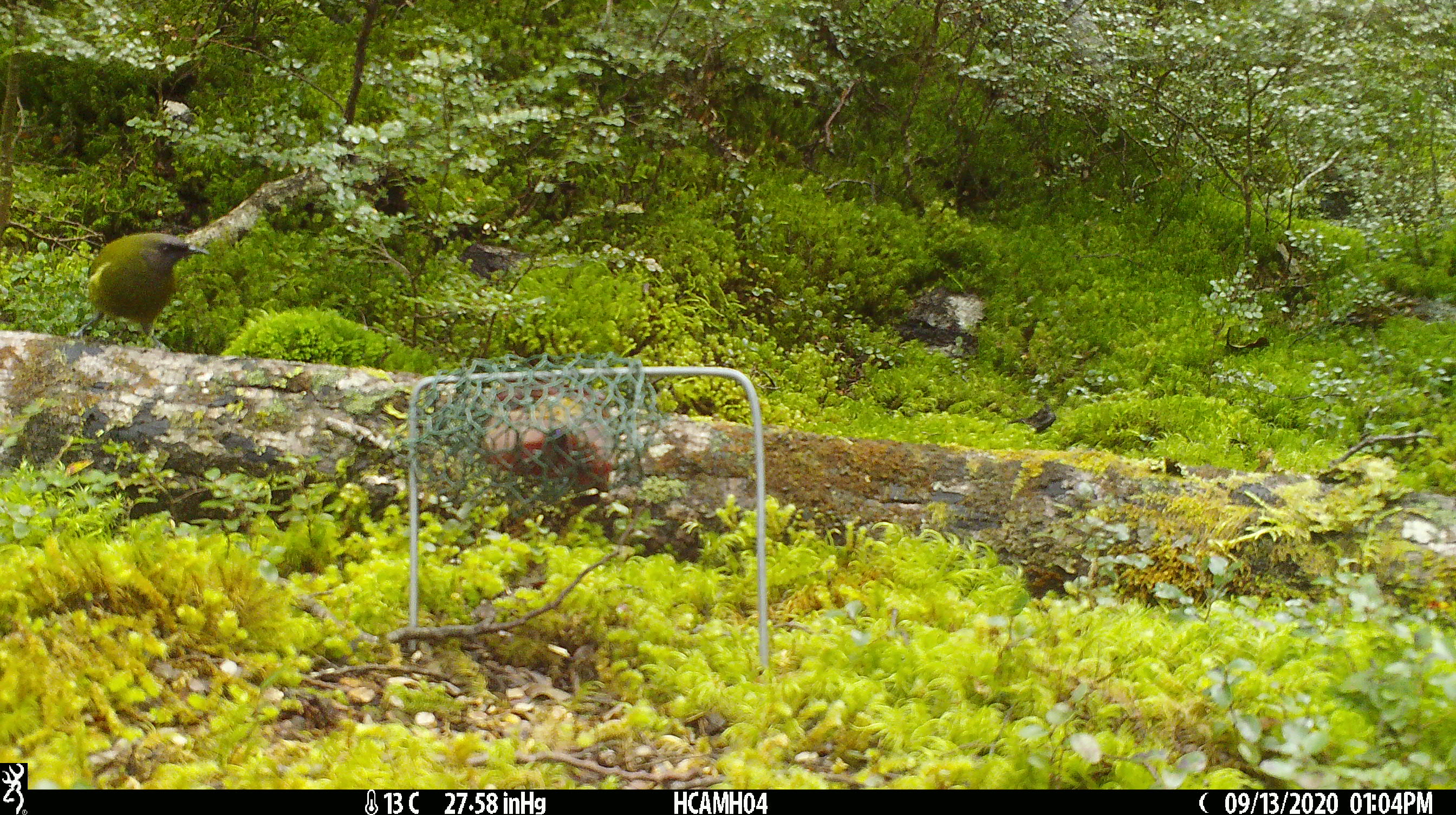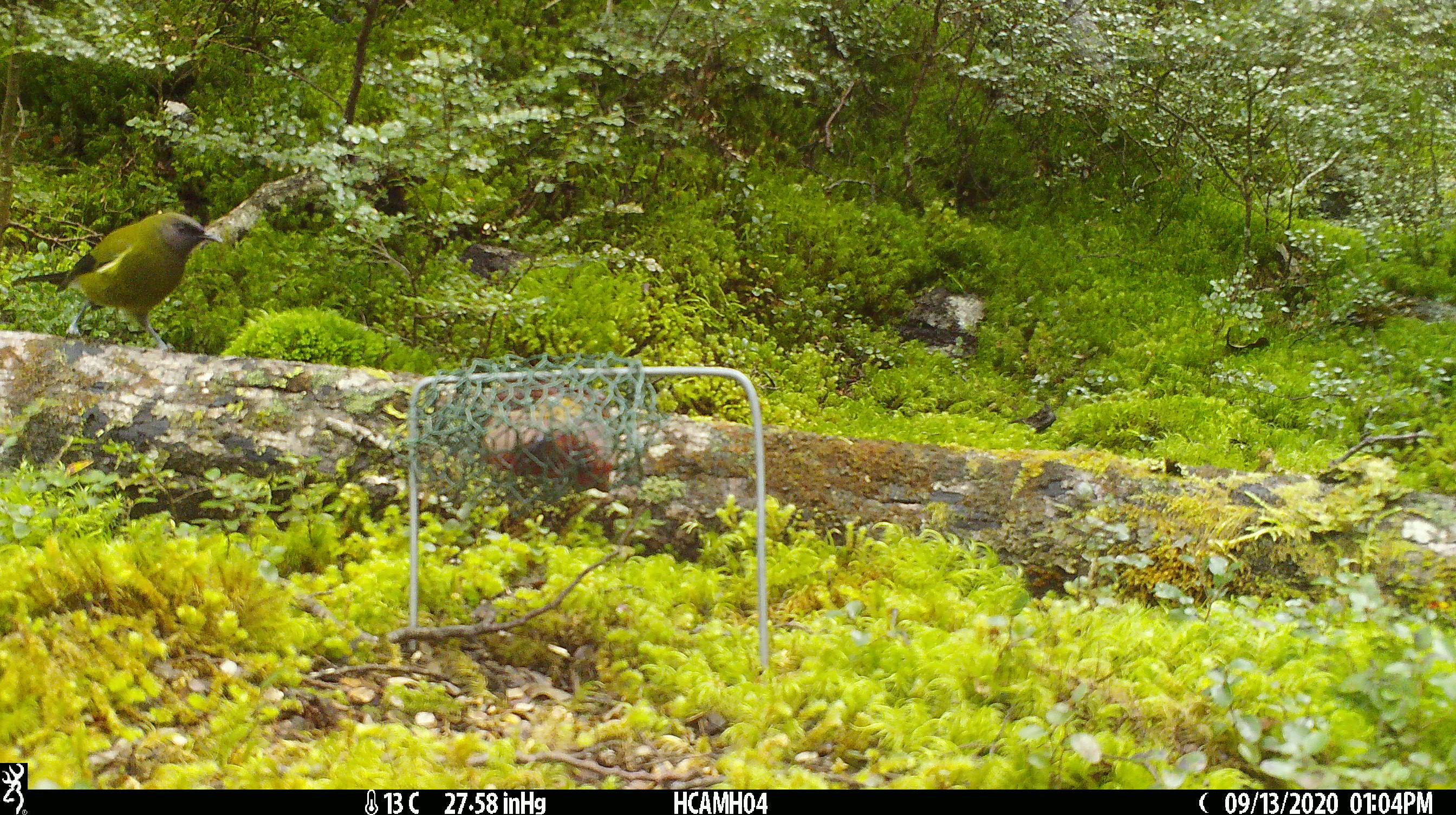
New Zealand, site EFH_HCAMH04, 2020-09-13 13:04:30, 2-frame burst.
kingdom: Animalia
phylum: Chordata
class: Aves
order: Passeriformes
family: Meliphagidae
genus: Anthornis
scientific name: Anthornis melanura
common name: new zealand bellbird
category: bellbird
Bellbird (new zealand bellbird) (Anthornis melanura).